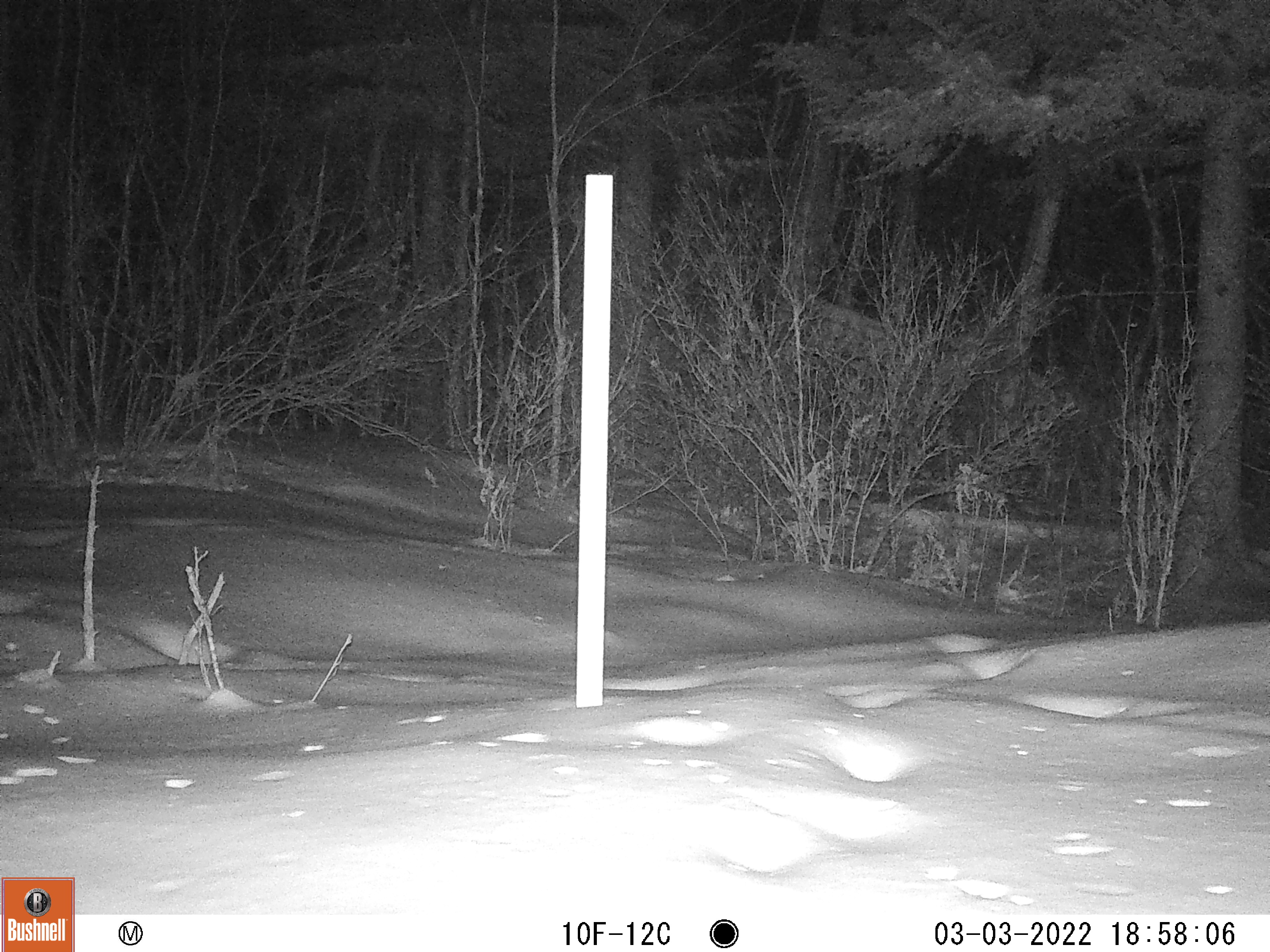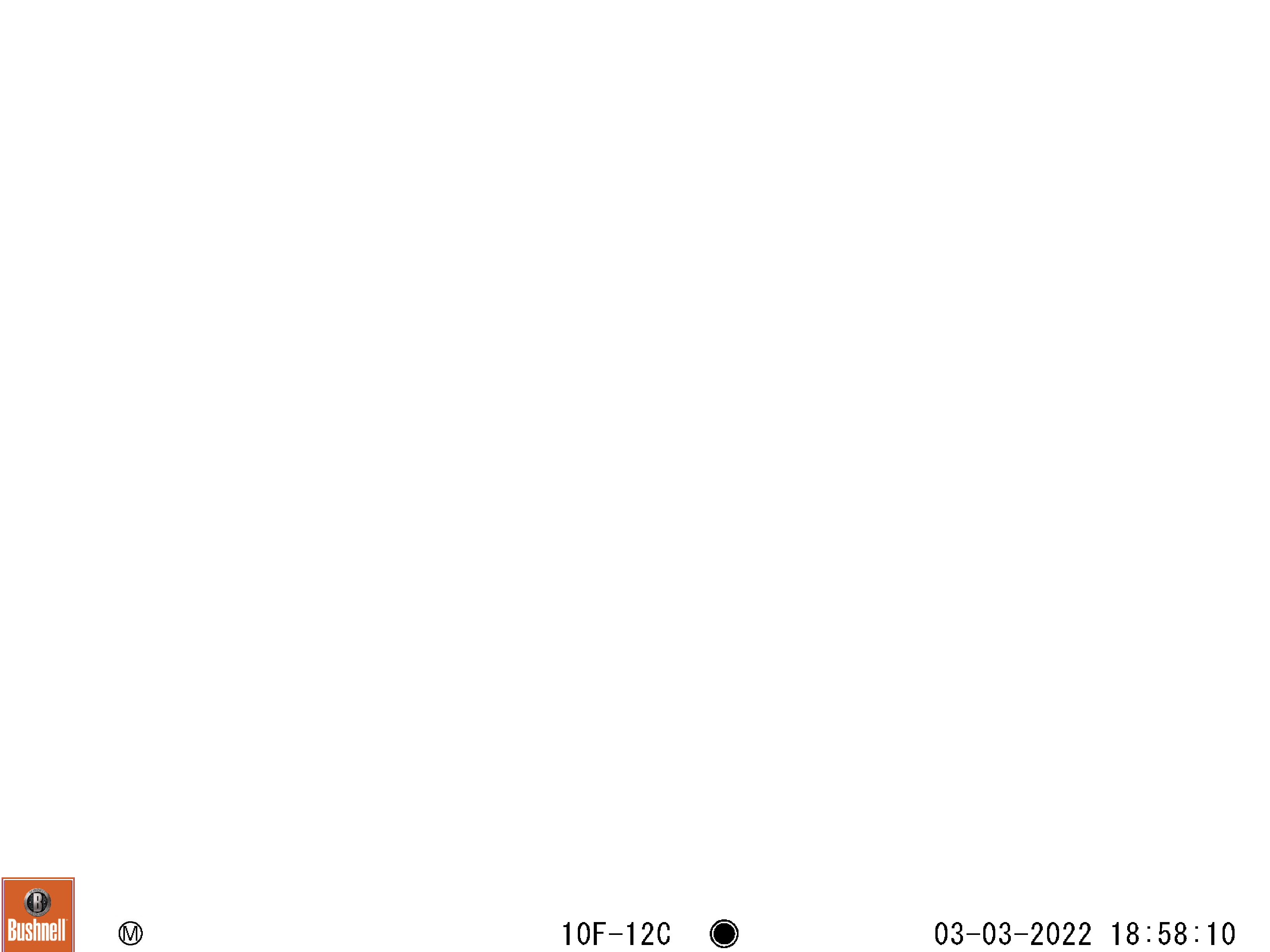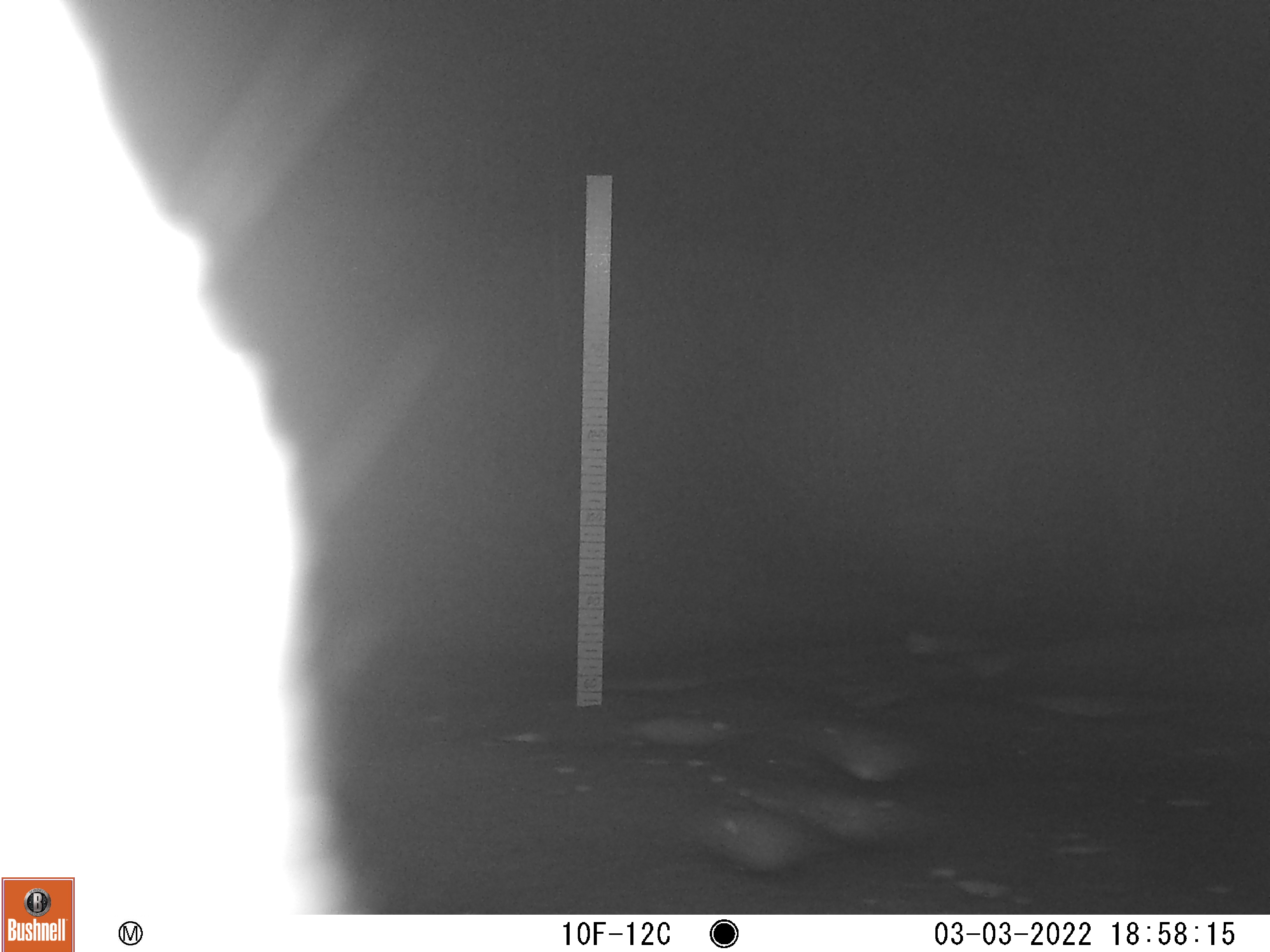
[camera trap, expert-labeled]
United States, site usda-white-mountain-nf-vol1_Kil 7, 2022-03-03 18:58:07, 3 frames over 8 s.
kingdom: Animalia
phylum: Chordata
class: Mammalia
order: Artiodactyla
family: Cervidae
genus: Alces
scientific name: Alces alces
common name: moose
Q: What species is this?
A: Moose (Alces alces).